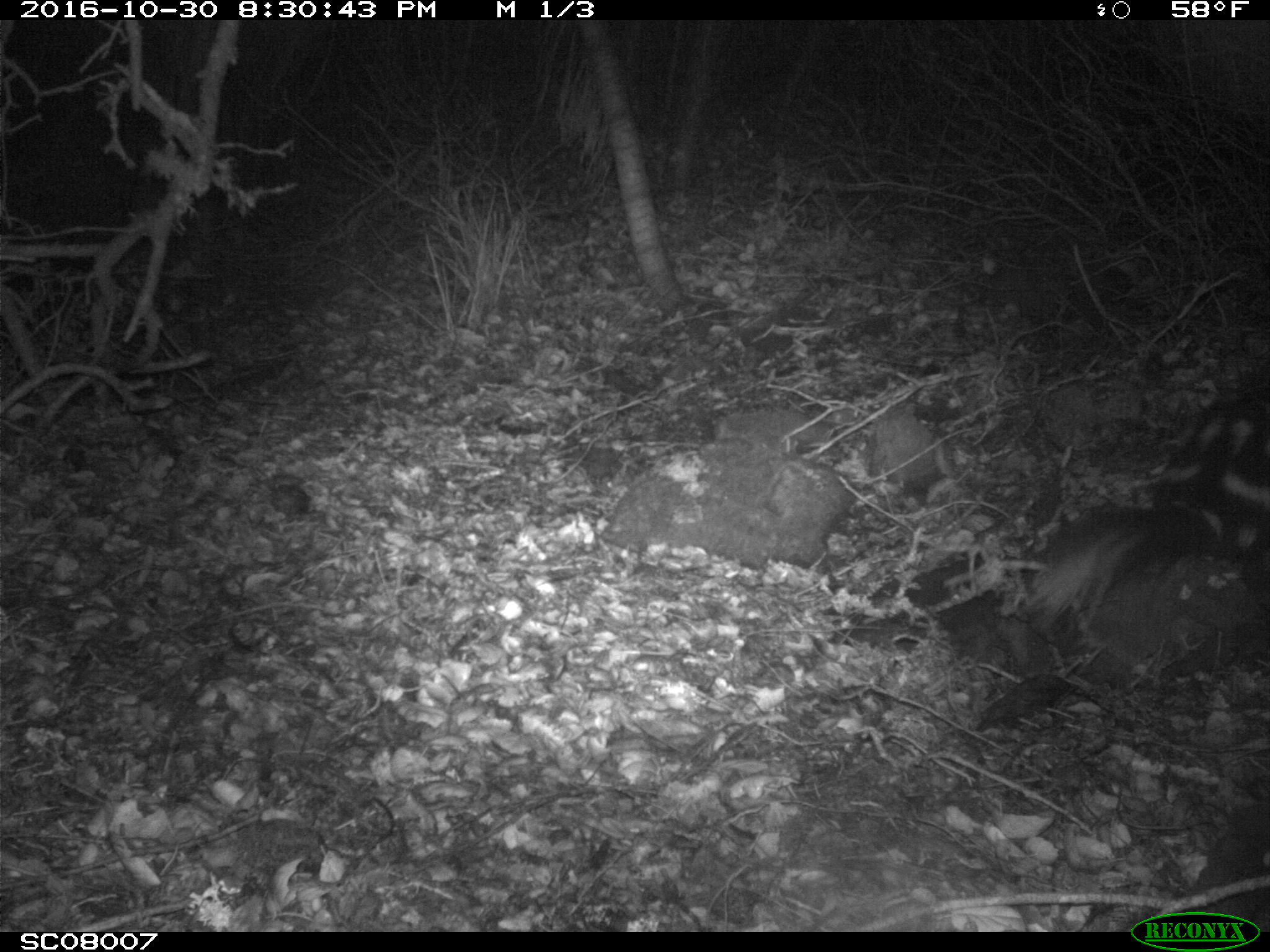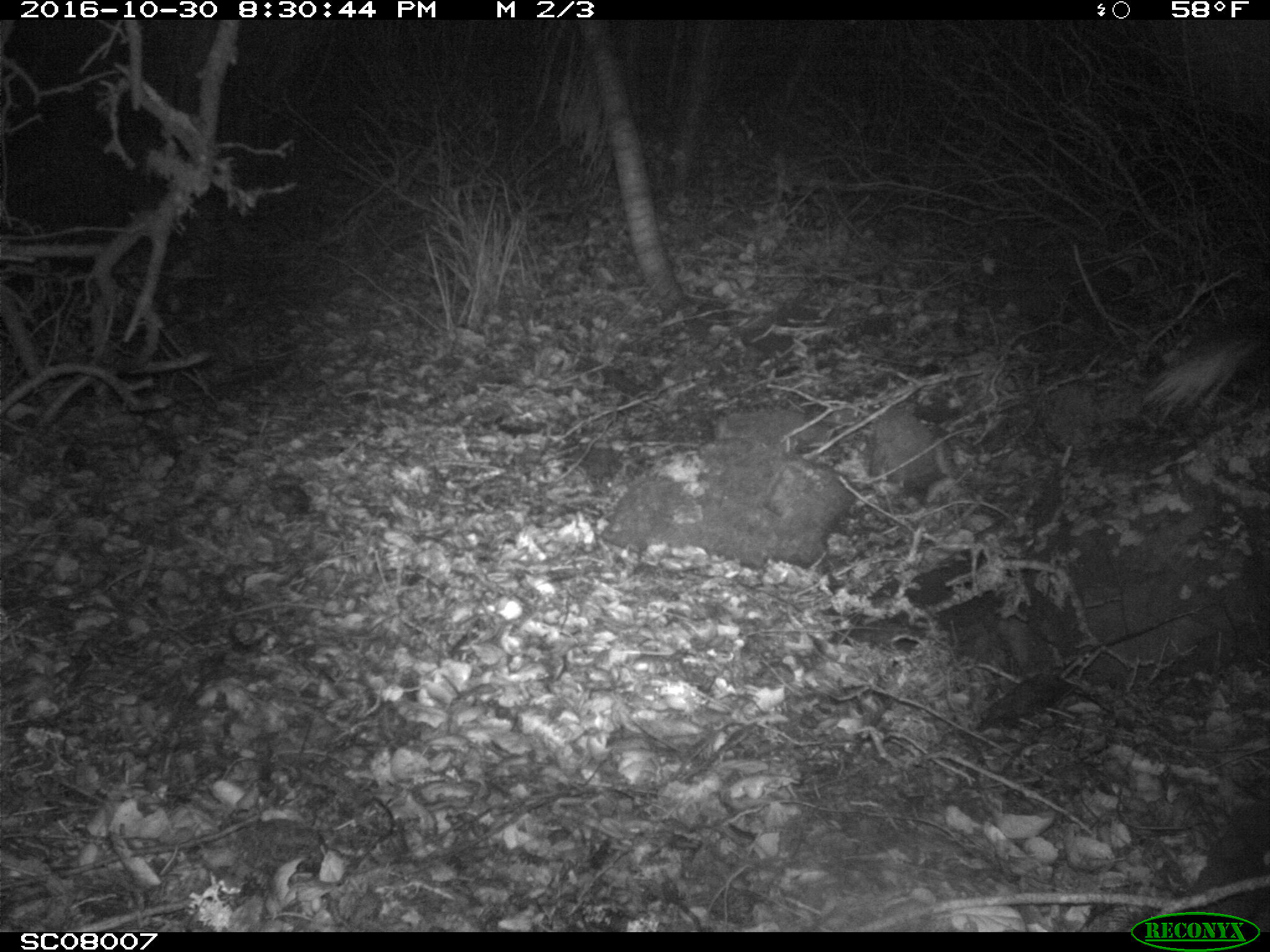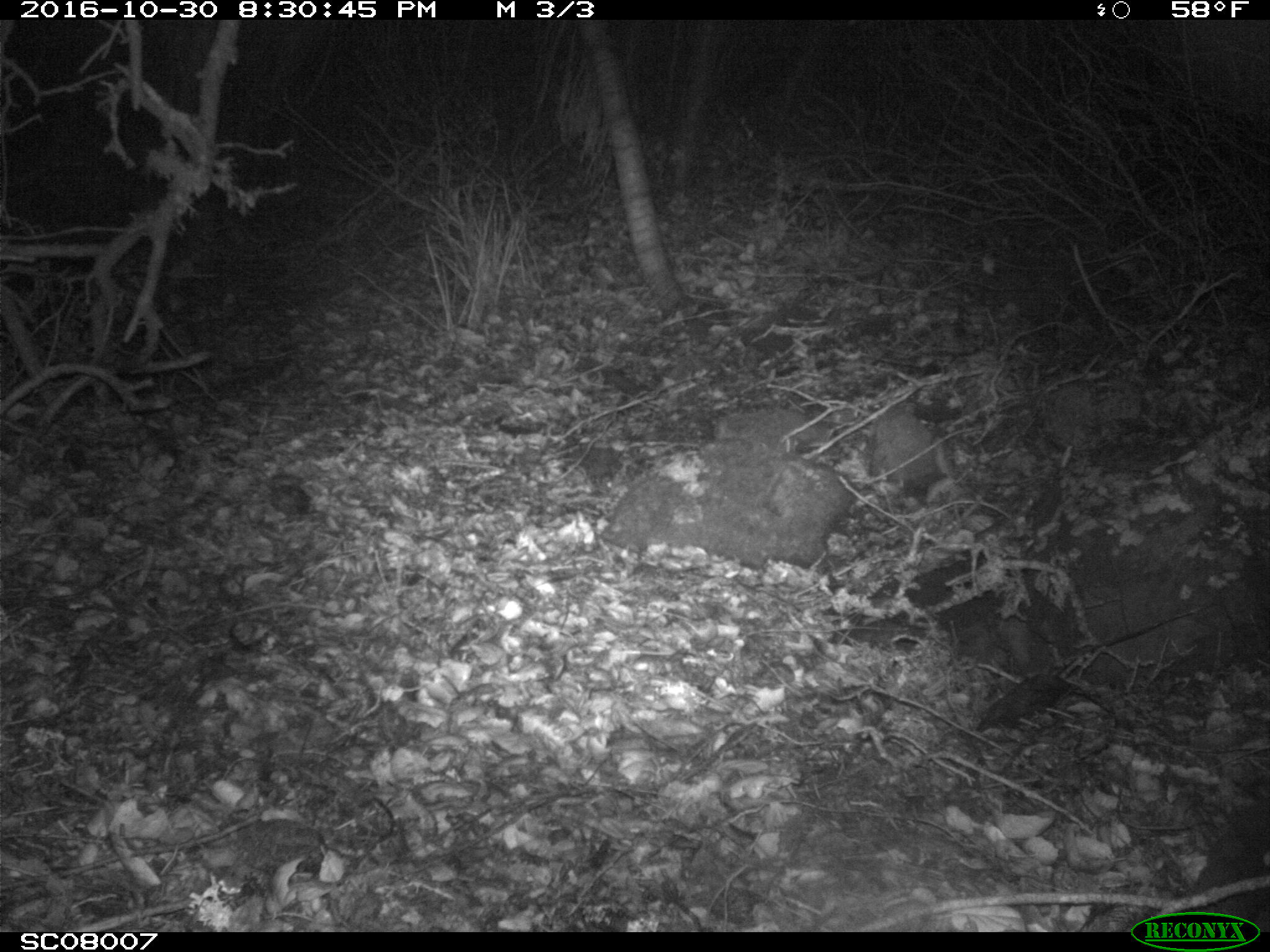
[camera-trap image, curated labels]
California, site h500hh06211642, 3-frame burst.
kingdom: Animalia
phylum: Chordata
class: Mammalia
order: Carnivora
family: Mephitidae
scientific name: Mephitidae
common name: skunk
Skunk (Mephitidae).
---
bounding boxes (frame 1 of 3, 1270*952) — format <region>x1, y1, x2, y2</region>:
skunk: <region>1020, 371, 1269, 630</region>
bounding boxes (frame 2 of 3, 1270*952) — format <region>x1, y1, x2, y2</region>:
skunk: <region>1144, 289, 1269, 420</region>